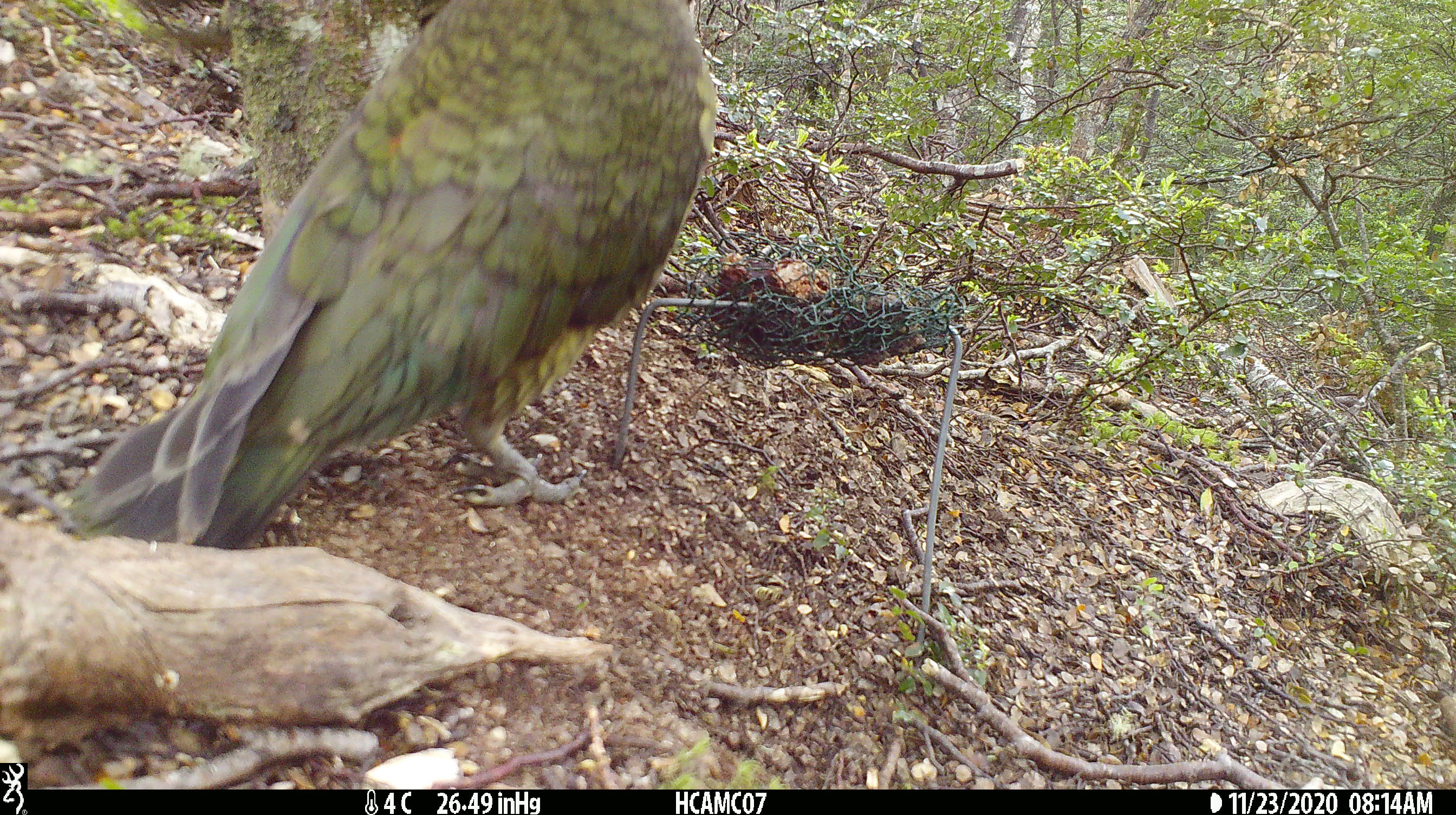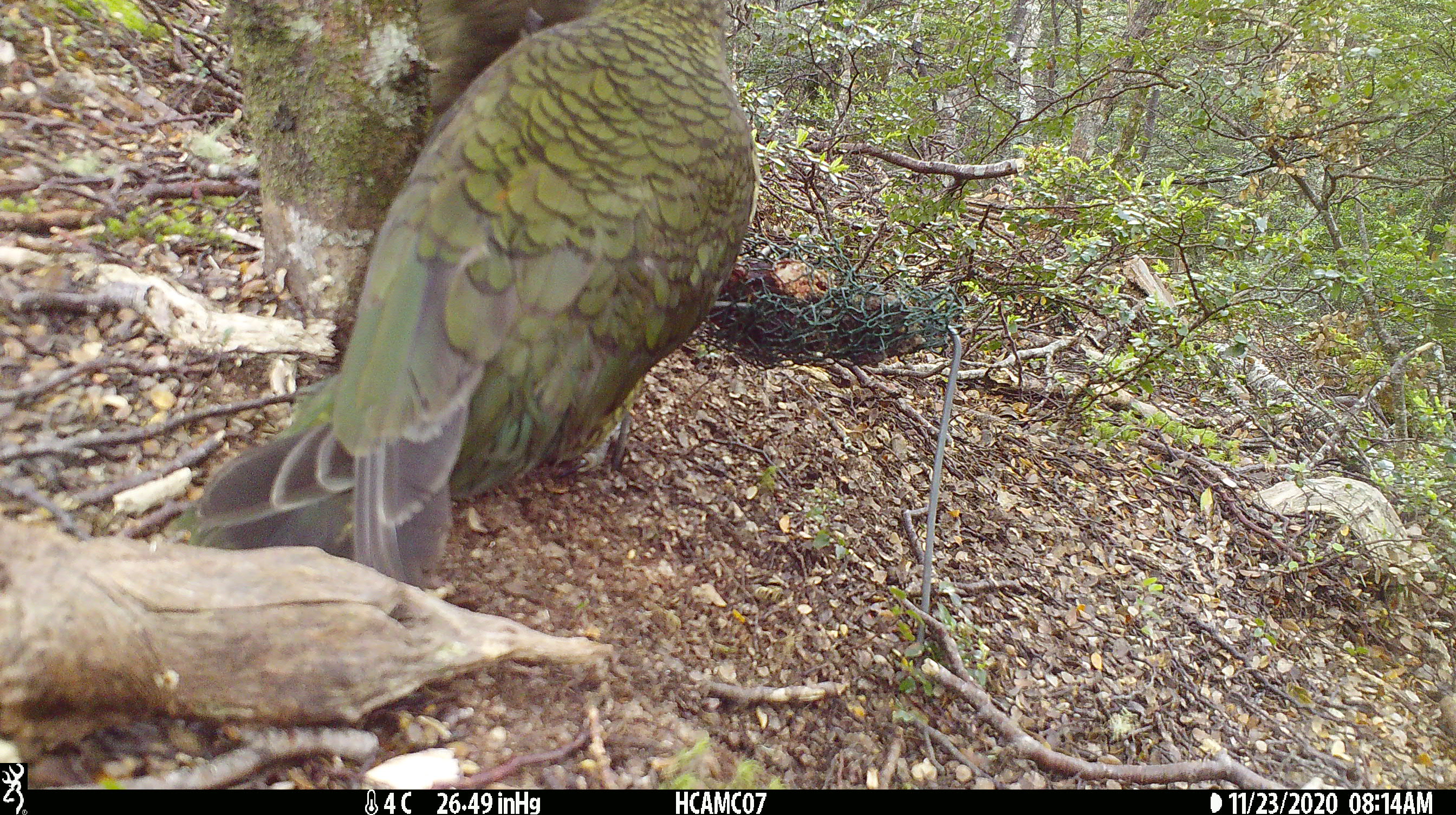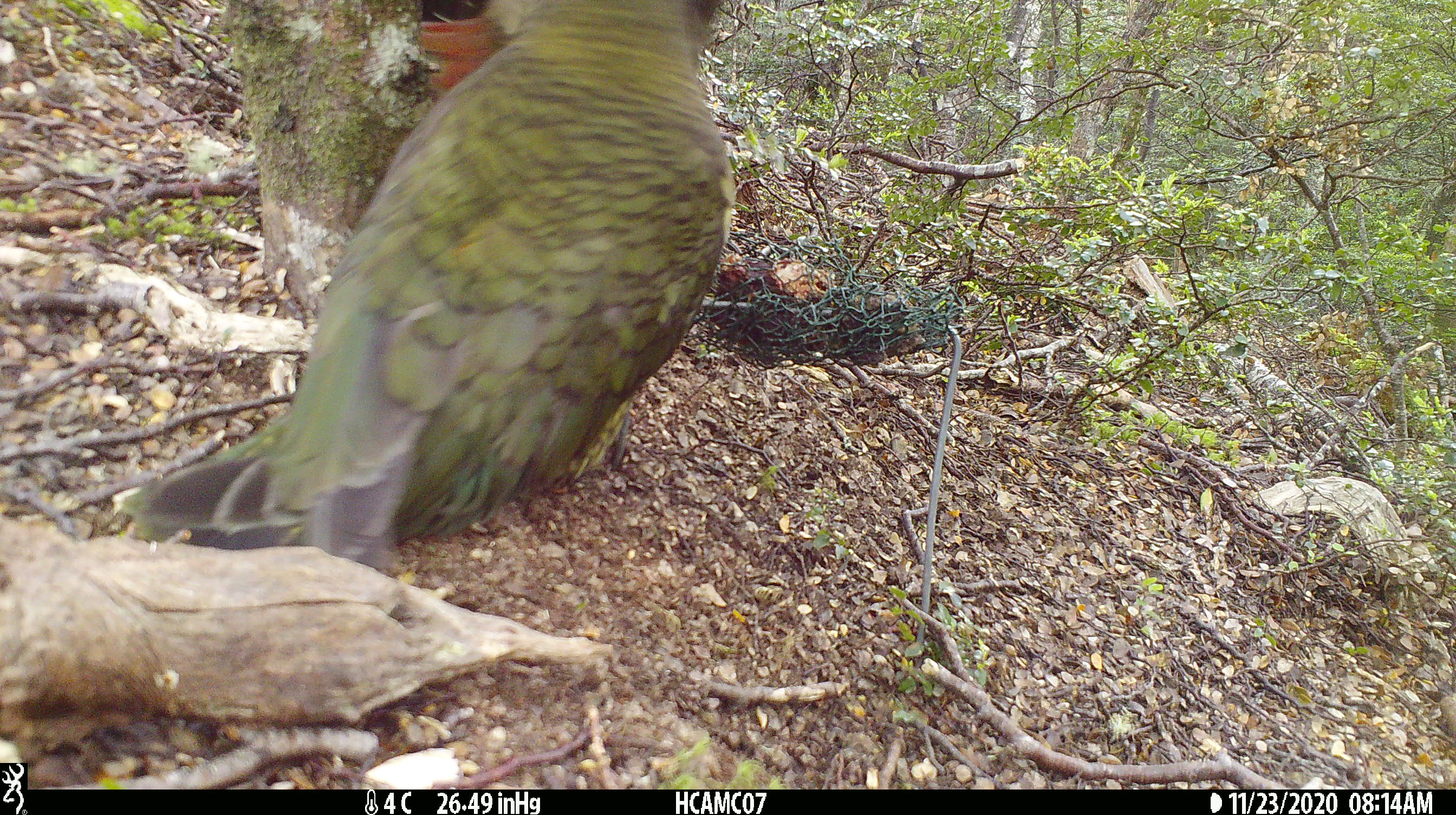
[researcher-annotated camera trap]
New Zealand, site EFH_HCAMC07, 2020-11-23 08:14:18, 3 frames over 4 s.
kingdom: Animalia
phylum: Chordata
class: Aves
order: Psittaciformes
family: Strigopidae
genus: Nestor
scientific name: Nestor notabilis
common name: kea